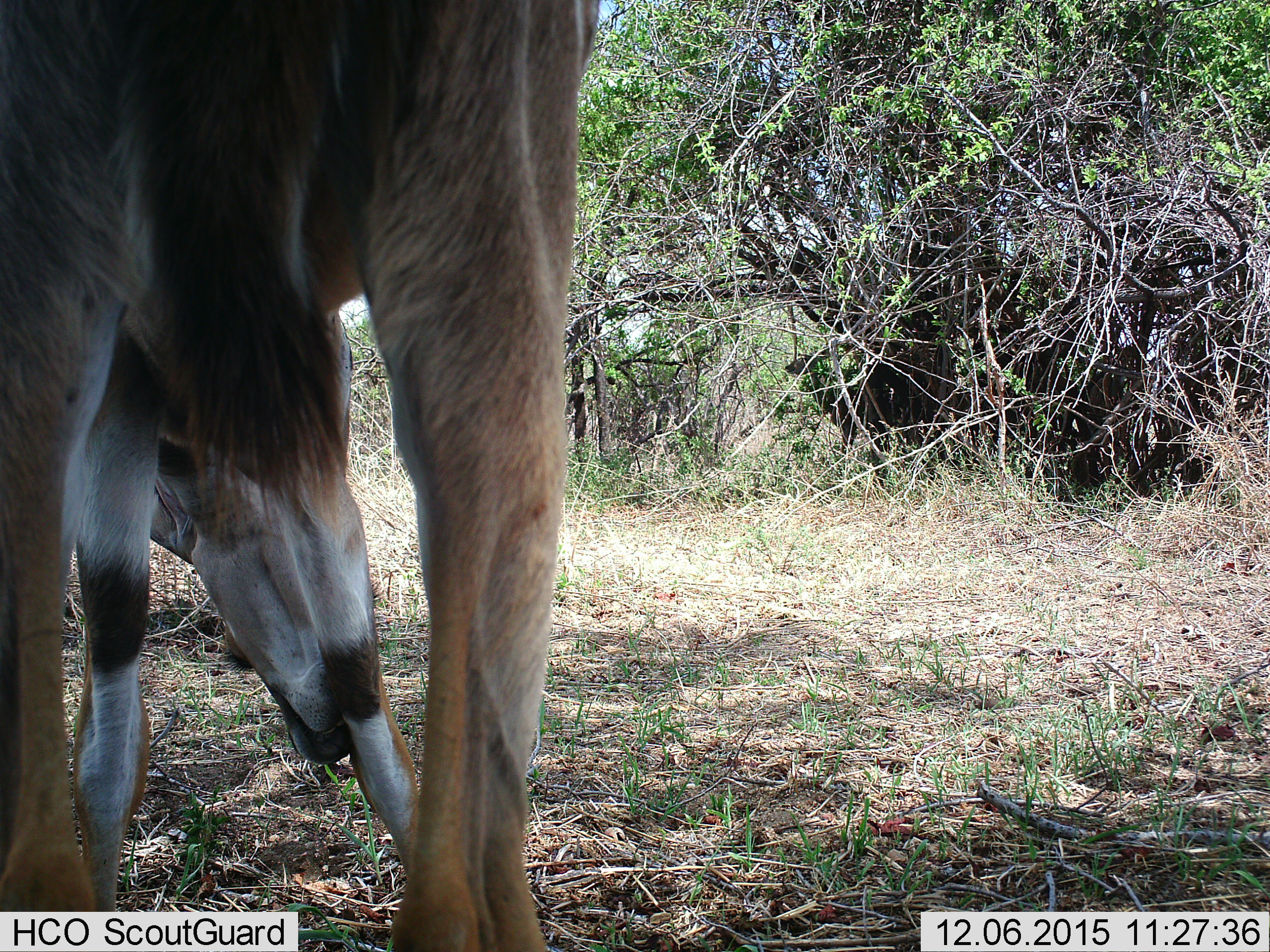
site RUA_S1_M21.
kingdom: Animalia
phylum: Chordata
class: Mammalia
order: Artiodactyla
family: Bovidae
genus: Tragelaphus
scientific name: Tragelaphus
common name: kudu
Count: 1.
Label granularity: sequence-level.